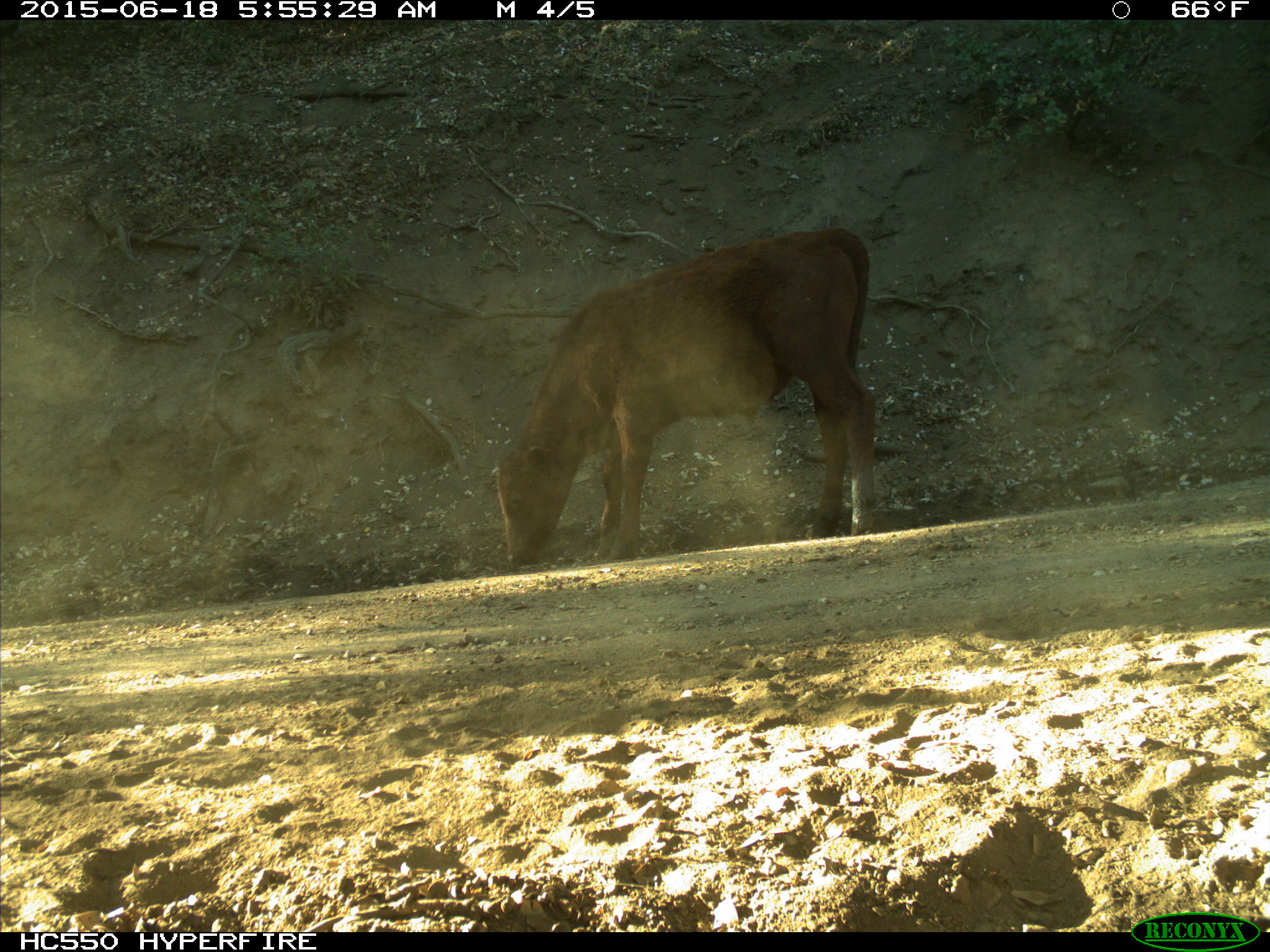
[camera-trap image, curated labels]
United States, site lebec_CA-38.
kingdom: Animalia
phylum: Chordata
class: Mammalia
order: Artiodactyla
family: Bovidae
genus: Bos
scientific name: Bos taurus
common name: domestic cow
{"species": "Bos taurus (domestic cow)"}